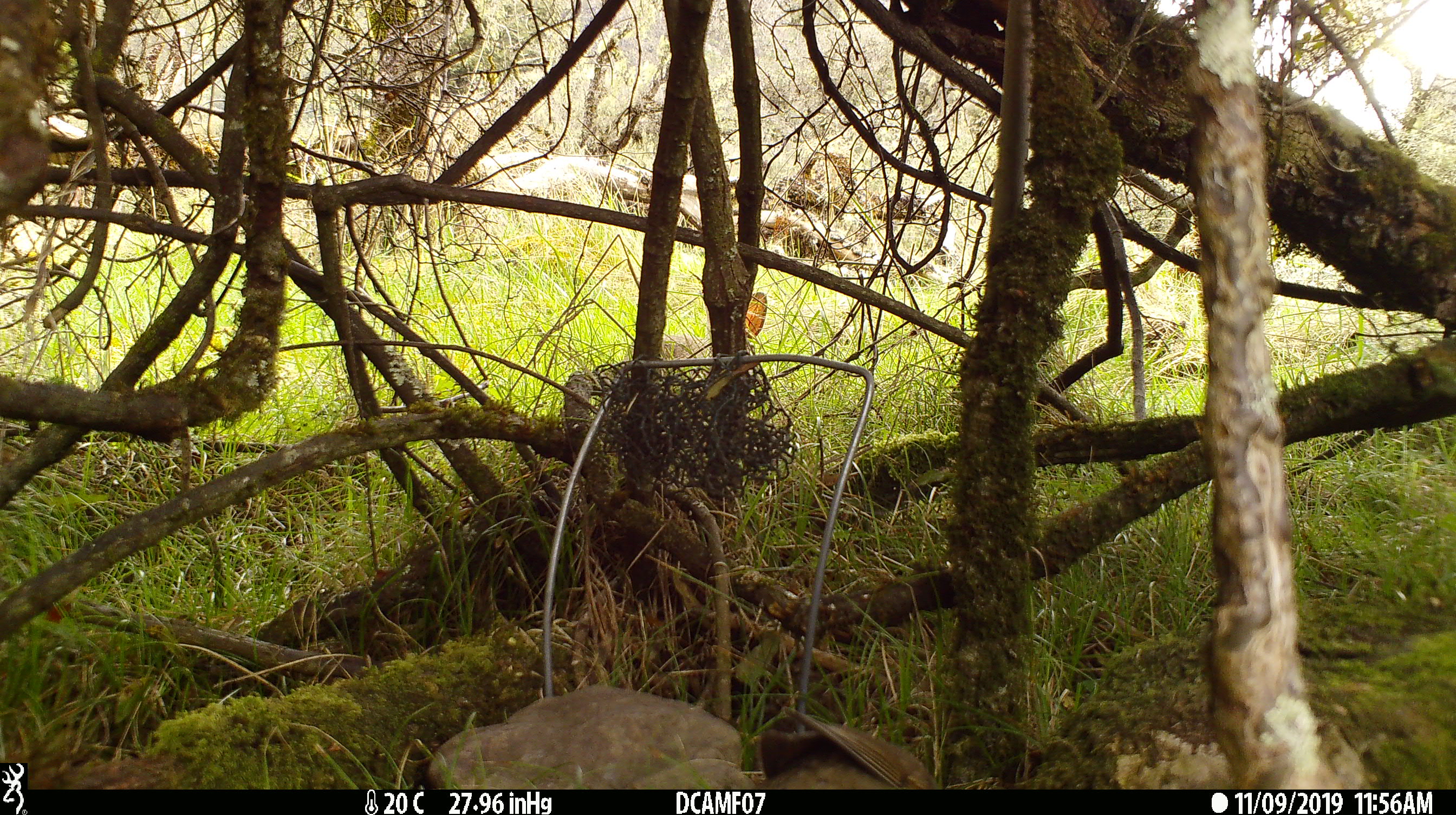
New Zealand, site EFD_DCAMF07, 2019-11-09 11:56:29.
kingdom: Animalia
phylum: Chordata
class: Mammalia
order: Lagomorpha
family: Leporidae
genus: Oryctolagus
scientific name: Oryctolagus cuniculus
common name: european rabbit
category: rabbit